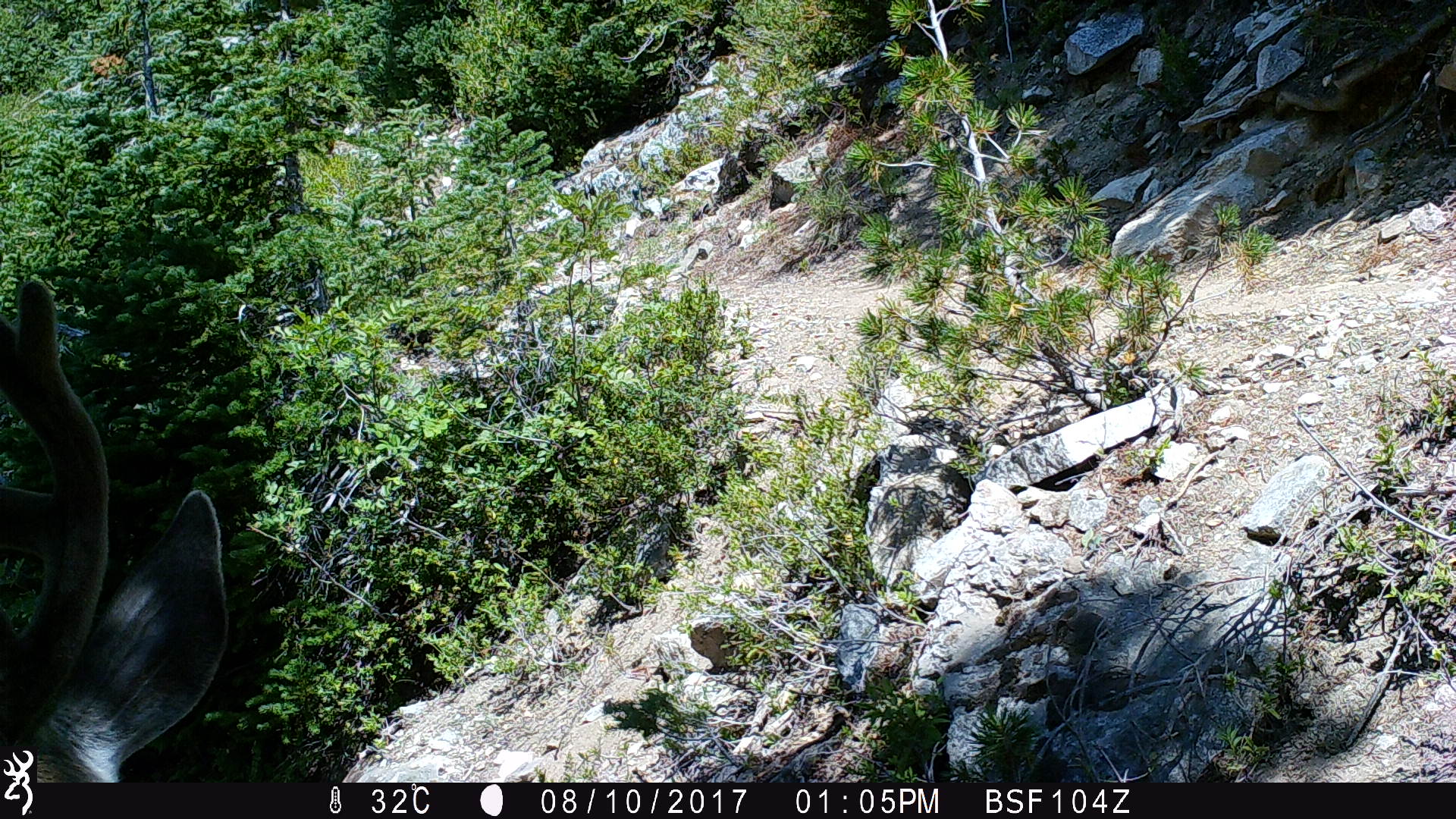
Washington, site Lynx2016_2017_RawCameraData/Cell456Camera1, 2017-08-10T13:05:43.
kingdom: Animalia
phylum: Chordata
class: Mammalia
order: Artiodactyla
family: Cervidae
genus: Odocoileus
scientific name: Odocoileus hemionus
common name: mule deer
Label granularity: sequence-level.